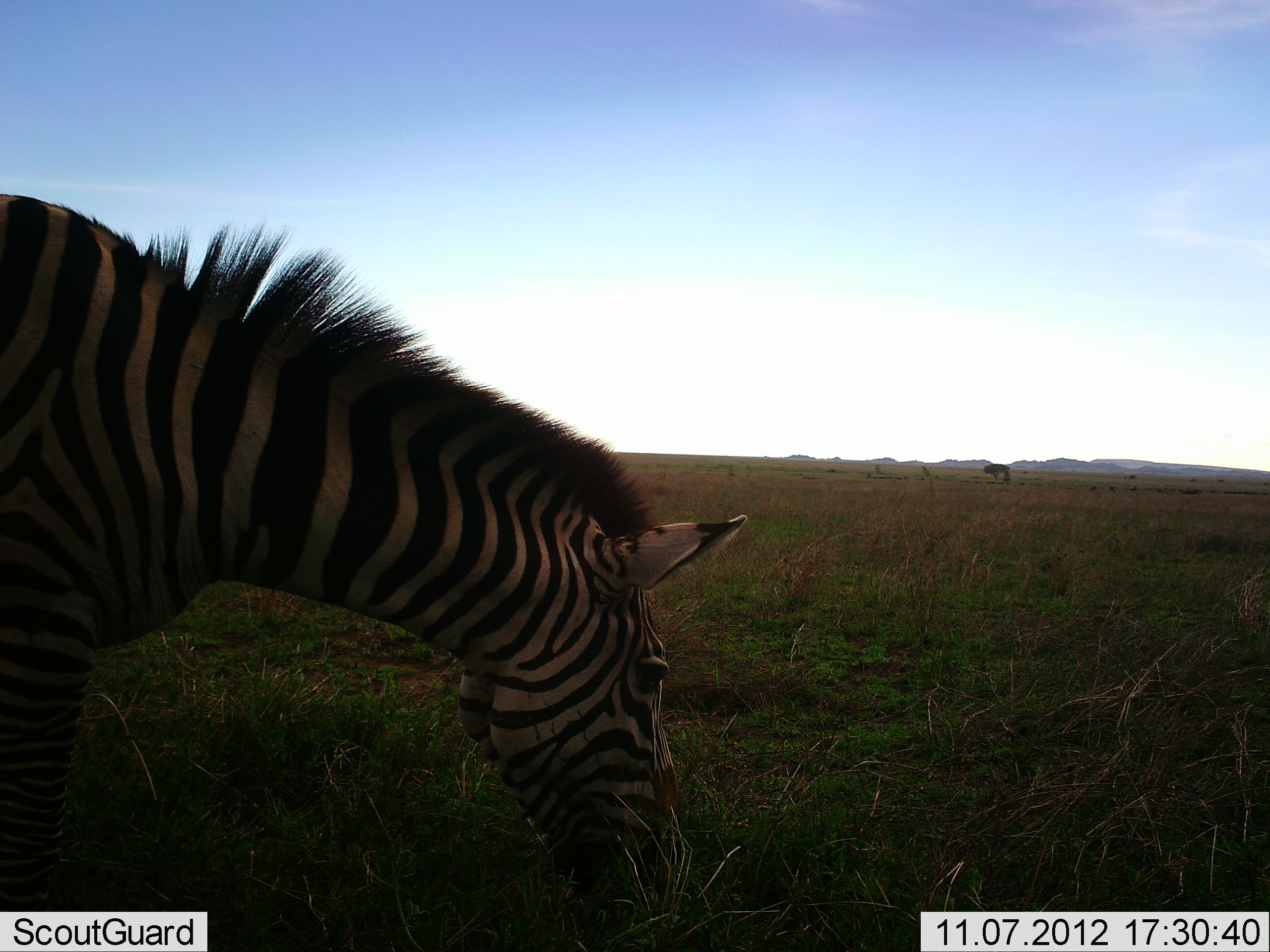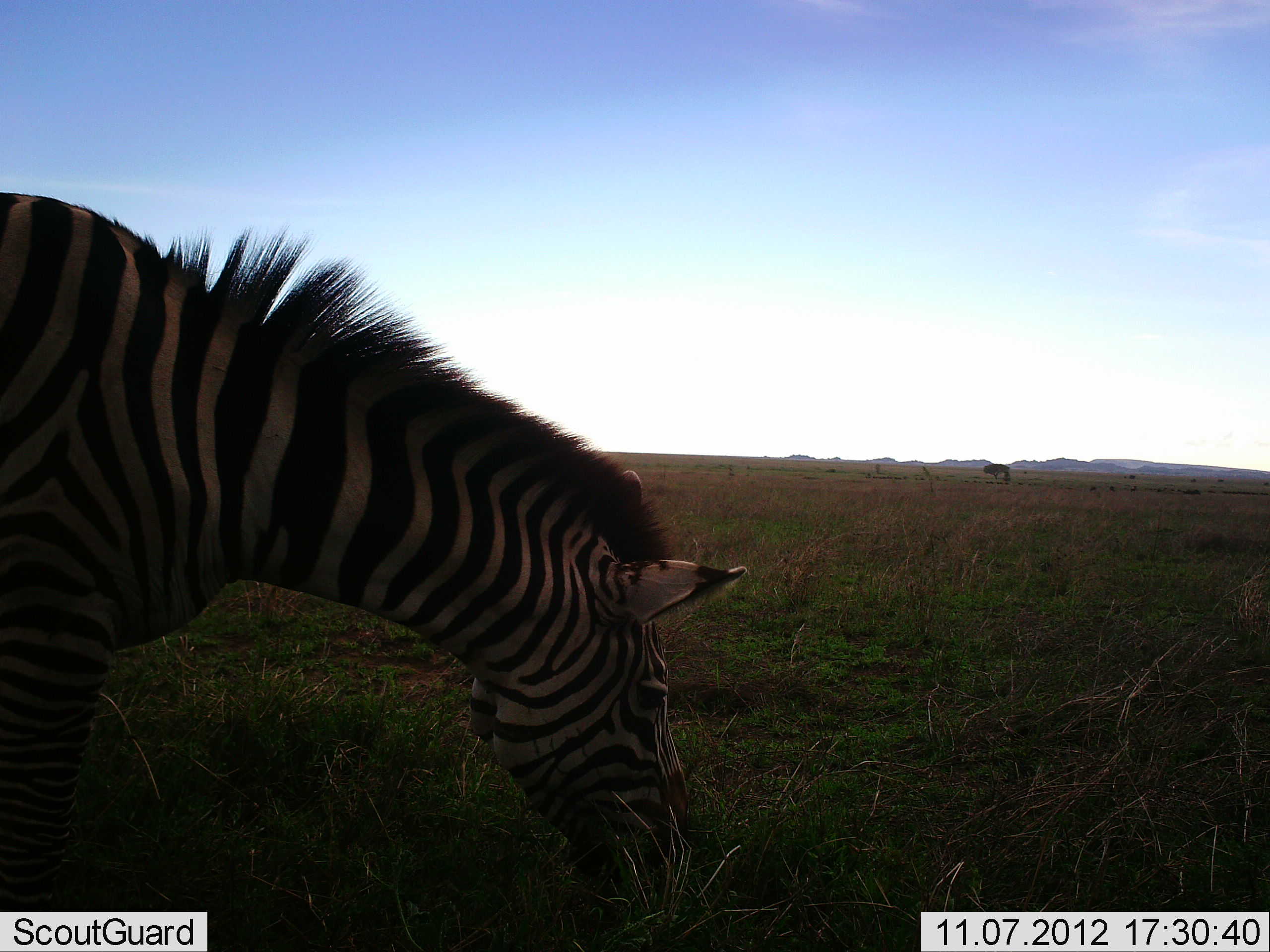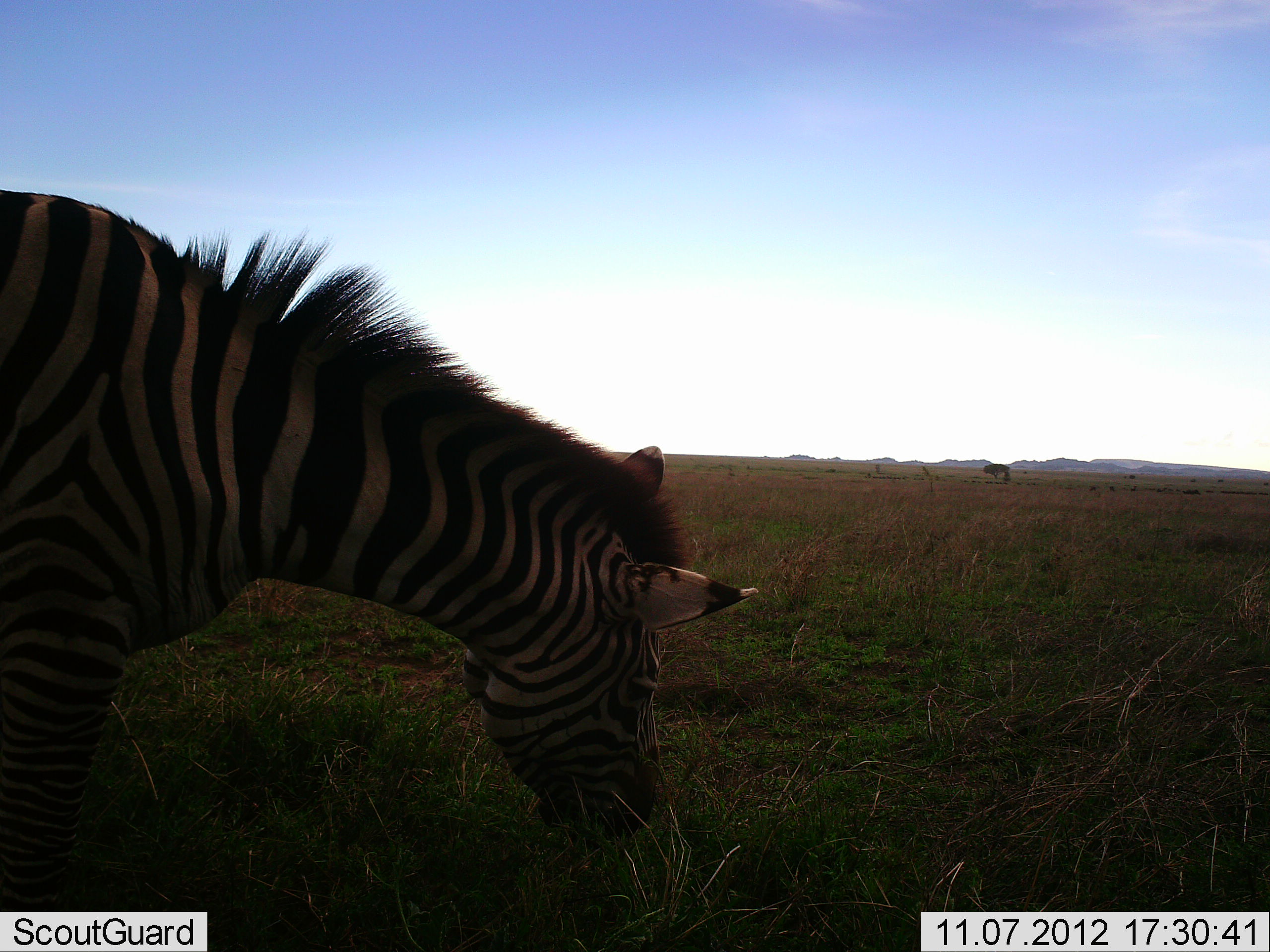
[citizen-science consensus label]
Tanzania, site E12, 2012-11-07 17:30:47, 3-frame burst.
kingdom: Animalia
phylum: Chordata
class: Mammalia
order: Perissodactyla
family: Equidae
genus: Equus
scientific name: Equus quagga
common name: plains zebra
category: zebra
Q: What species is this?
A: Zebra (plains zebra) (Equus quagga).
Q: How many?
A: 1.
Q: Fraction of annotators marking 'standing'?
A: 0%.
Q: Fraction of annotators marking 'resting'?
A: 0%.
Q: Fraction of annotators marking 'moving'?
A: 10%.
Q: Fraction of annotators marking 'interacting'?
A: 0%.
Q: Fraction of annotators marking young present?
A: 0%.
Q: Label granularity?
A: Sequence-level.